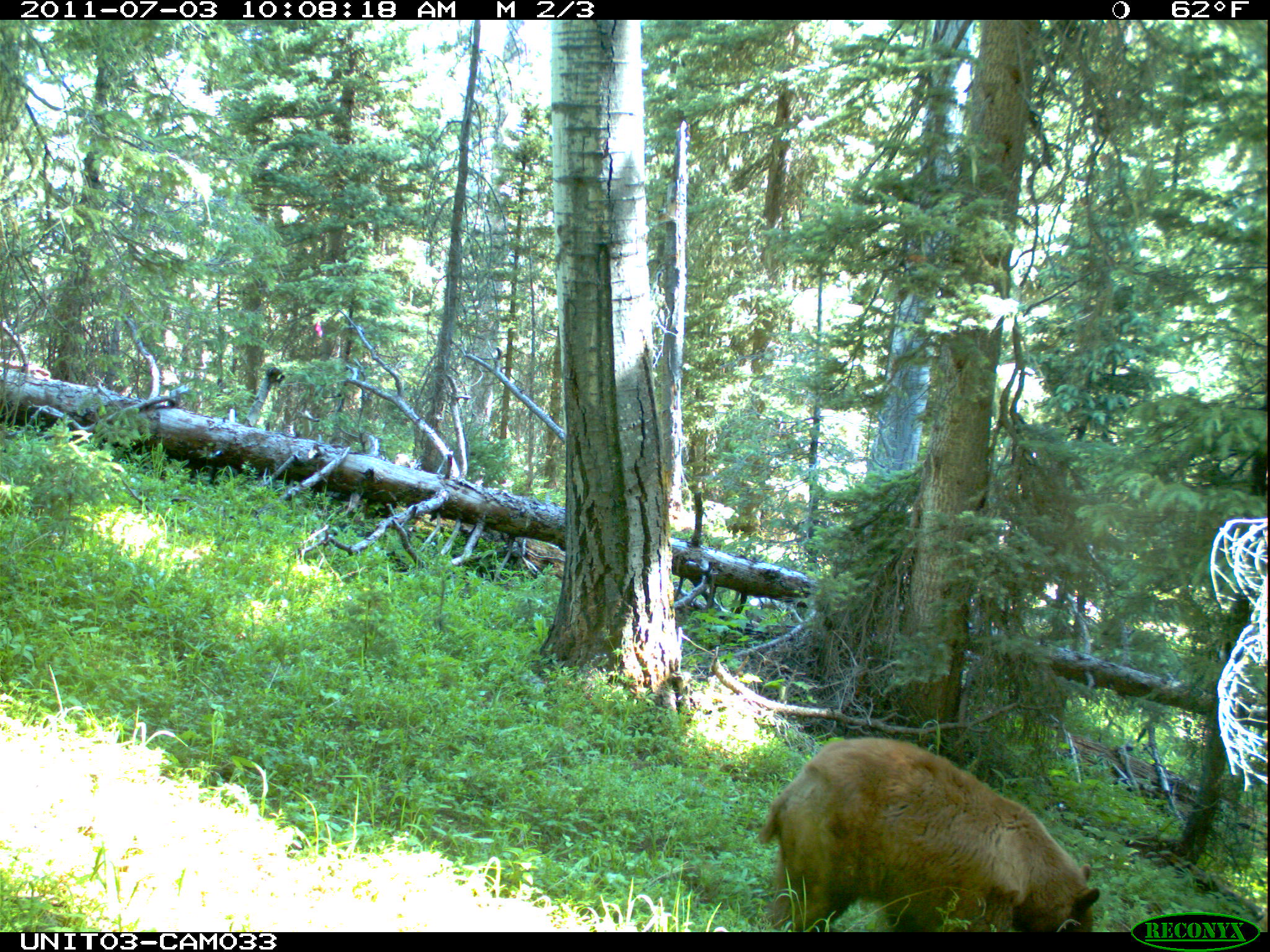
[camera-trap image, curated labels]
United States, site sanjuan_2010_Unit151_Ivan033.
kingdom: Animalia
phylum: Chordata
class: Mammalia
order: Carnivora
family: Ursidae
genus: Ursus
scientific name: Ursus americanus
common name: american black bear